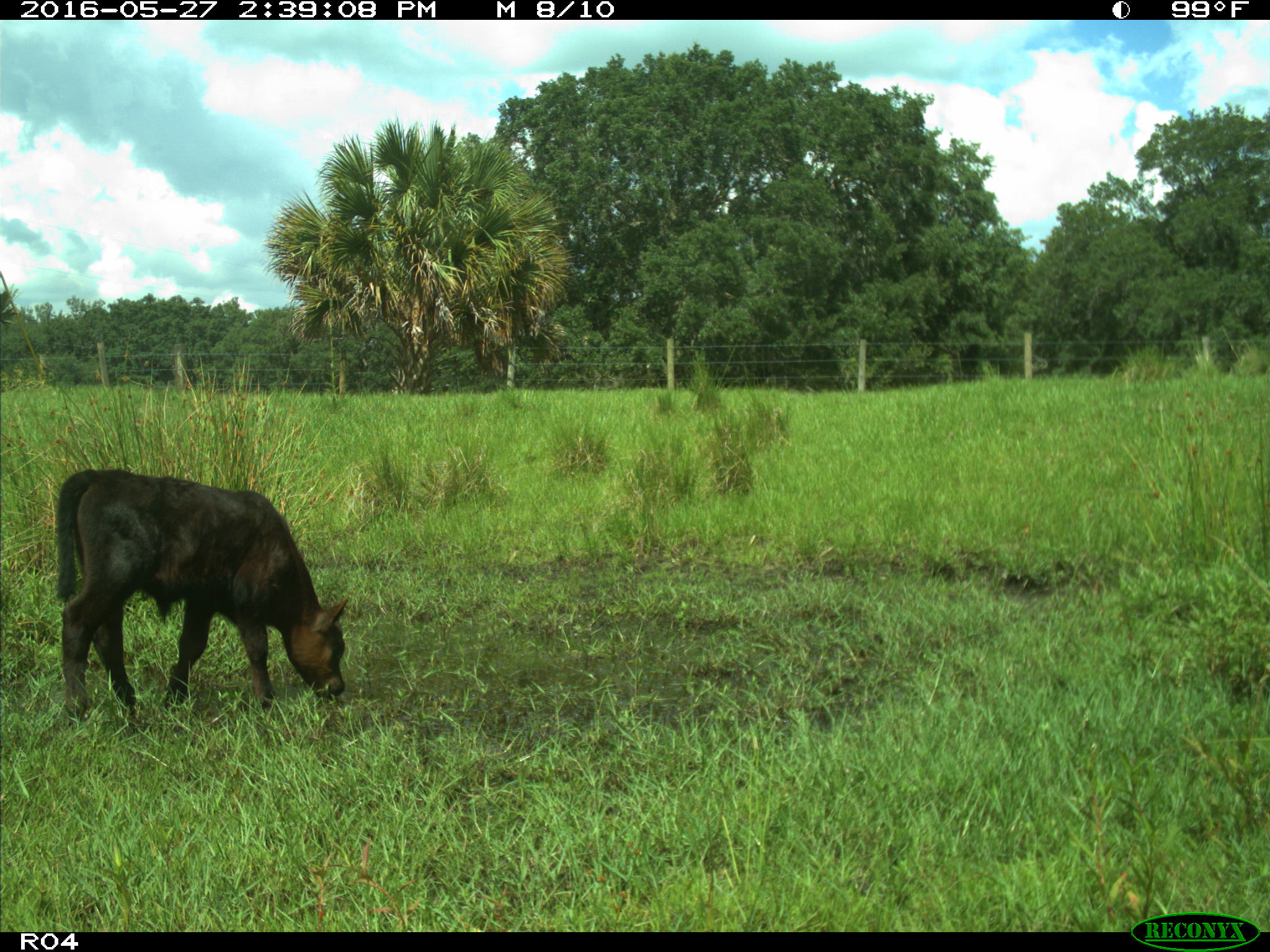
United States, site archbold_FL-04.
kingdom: Animalia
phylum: Chordata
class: Mammalia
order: Artiodactyla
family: Bovidae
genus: Bos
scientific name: Bos taurus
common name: domestic cow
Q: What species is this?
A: Bos taurus (domestic cow).